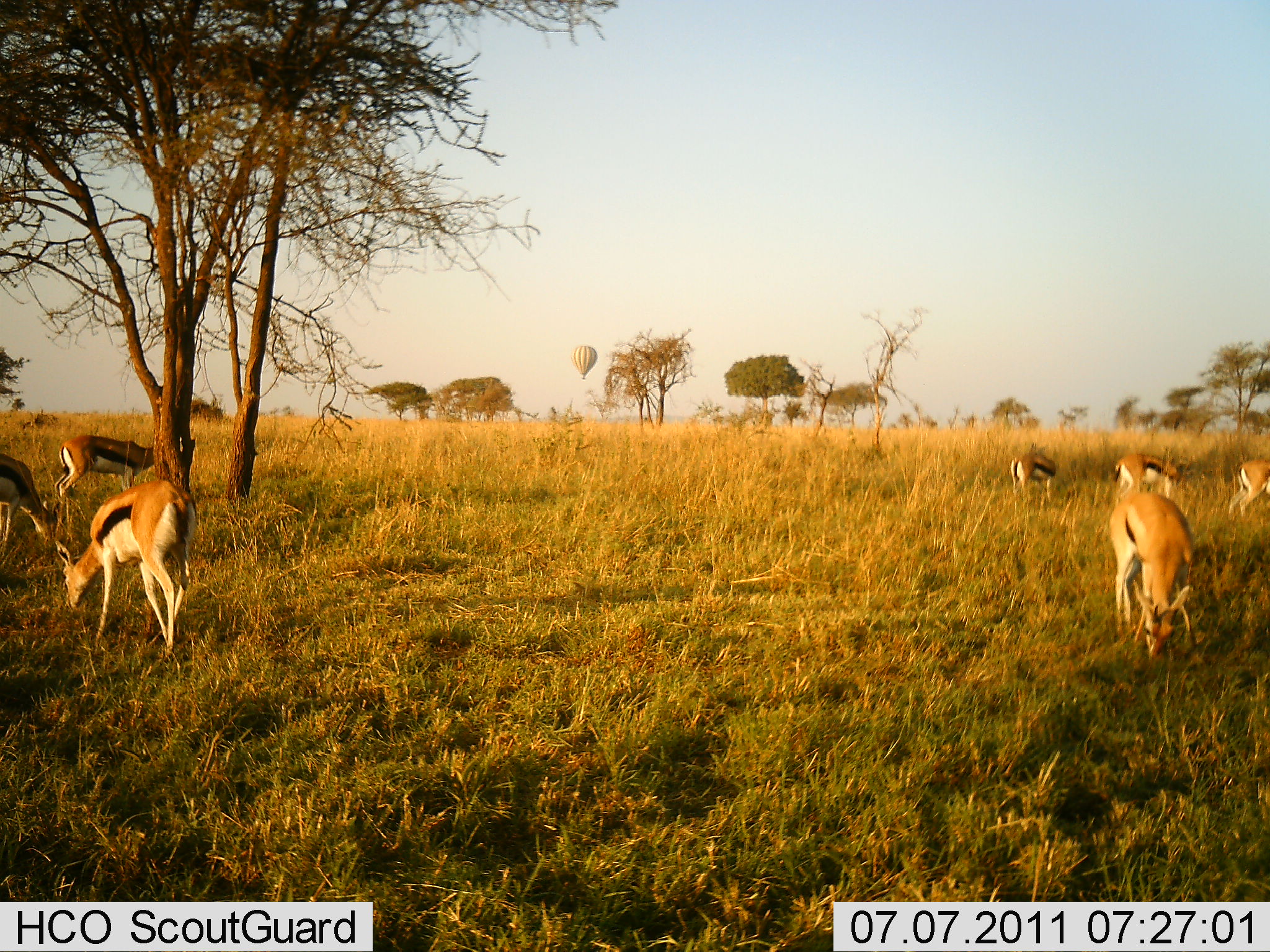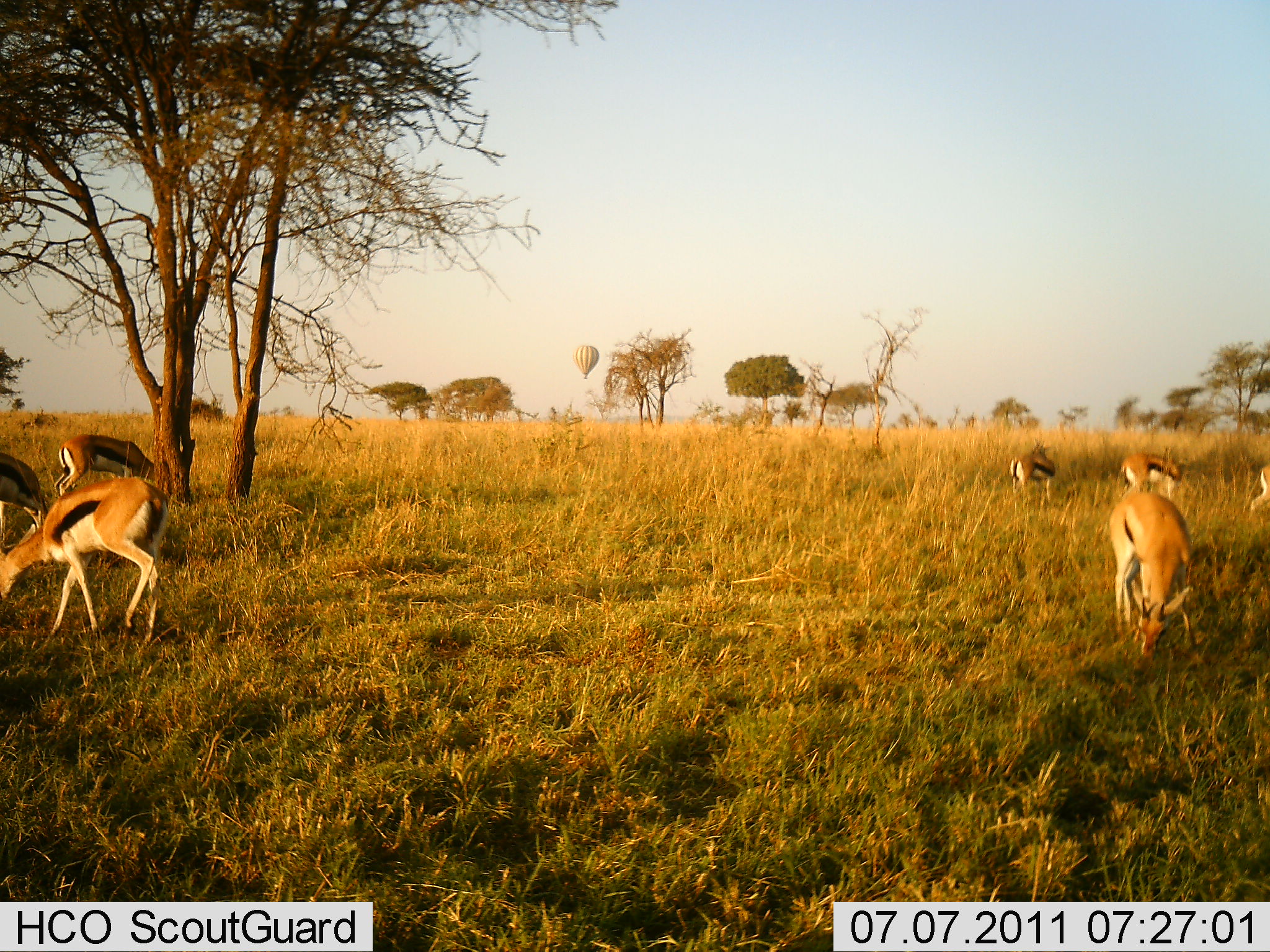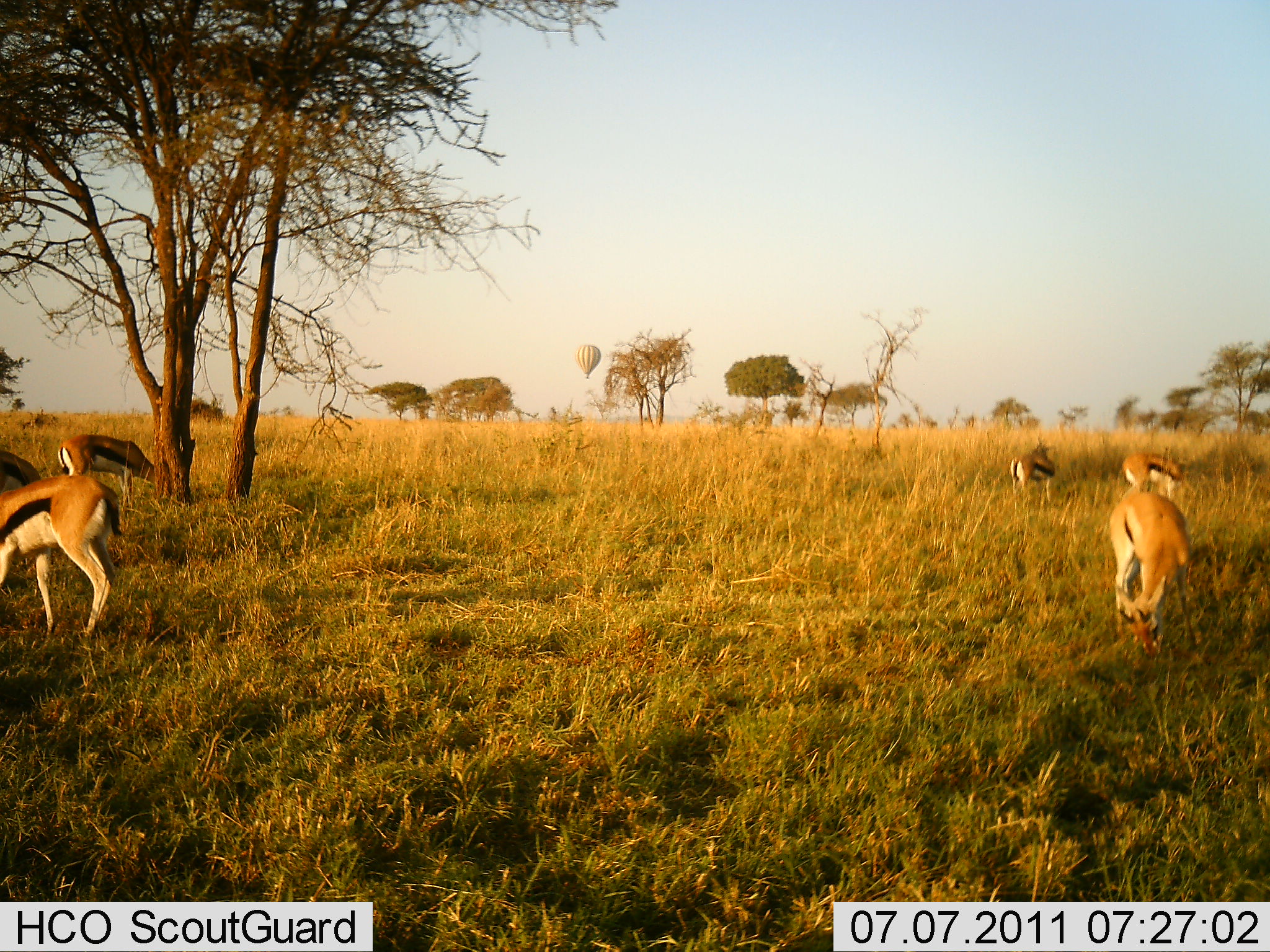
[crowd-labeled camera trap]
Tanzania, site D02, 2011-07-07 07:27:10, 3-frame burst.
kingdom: Animalia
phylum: Chordata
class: Mammalia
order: Artiodactyla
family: Bovidae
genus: Eudorcas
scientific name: Eudorcas thomsonii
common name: thomson's gazelle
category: gazellethomsons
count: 7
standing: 31%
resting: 0%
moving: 8%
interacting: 0%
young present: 0%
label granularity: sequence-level